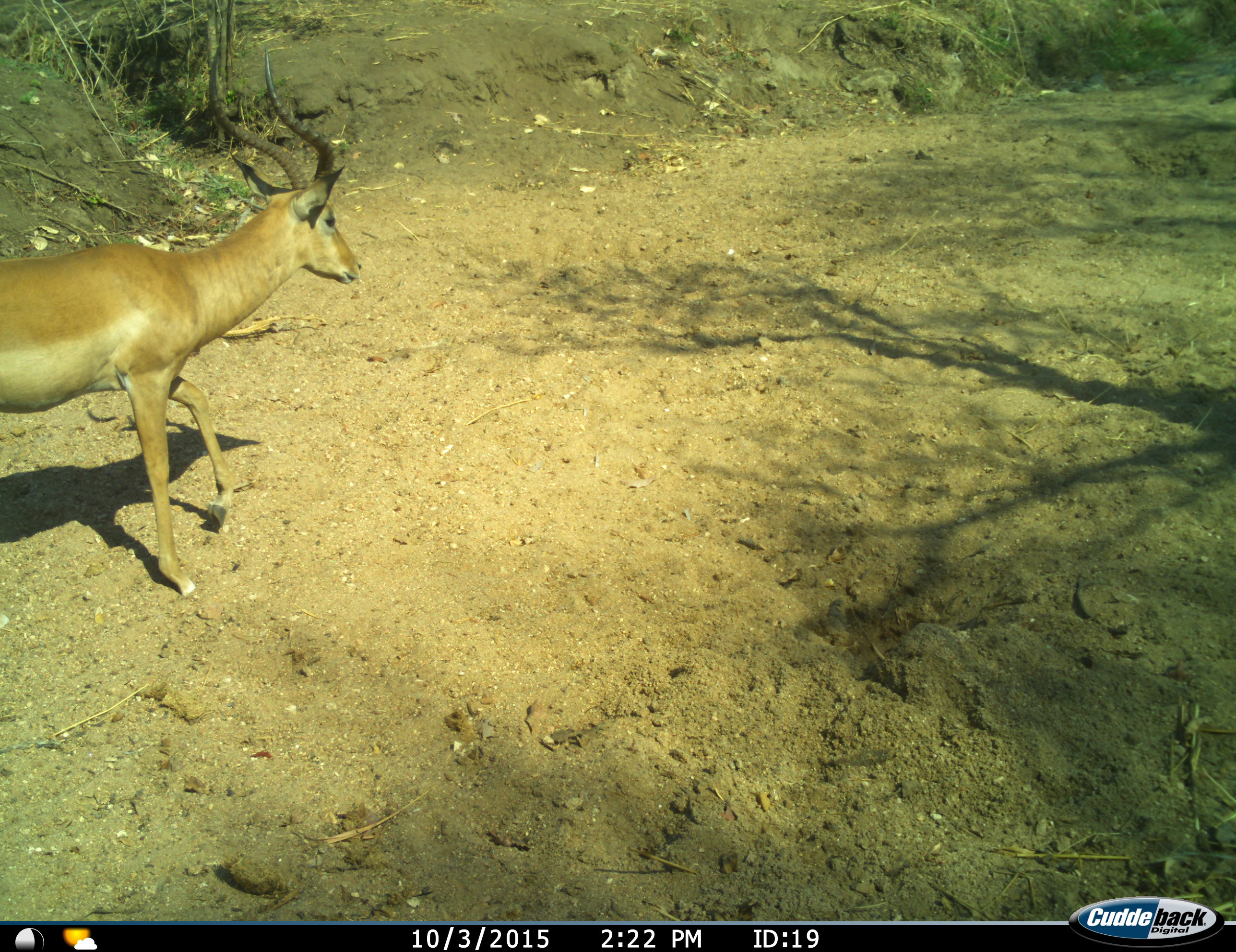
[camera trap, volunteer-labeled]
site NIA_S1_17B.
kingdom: Animalia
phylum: Chordata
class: Mammalia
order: Artiodactyla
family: Bovidae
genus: Aepyceros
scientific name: Aepyceros melampus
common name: impala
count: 1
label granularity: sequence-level